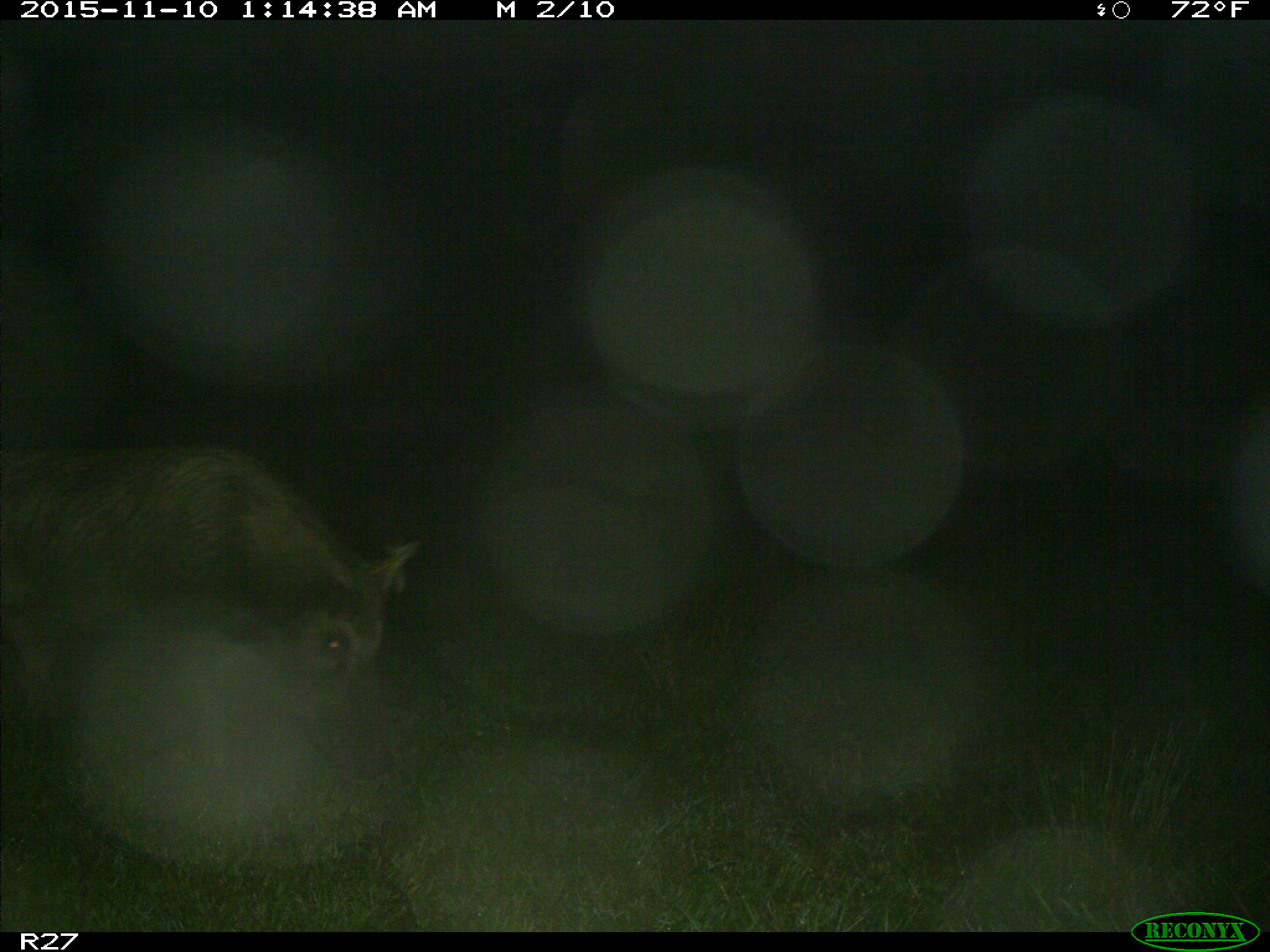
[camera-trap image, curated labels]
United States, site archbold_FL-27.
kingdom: Animalia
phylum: Chordata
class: Mammalia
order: Artiodactyla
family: Suidae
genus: Sus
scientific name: Sus scrofa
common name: wild boar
Sus scrofa (wild boar).